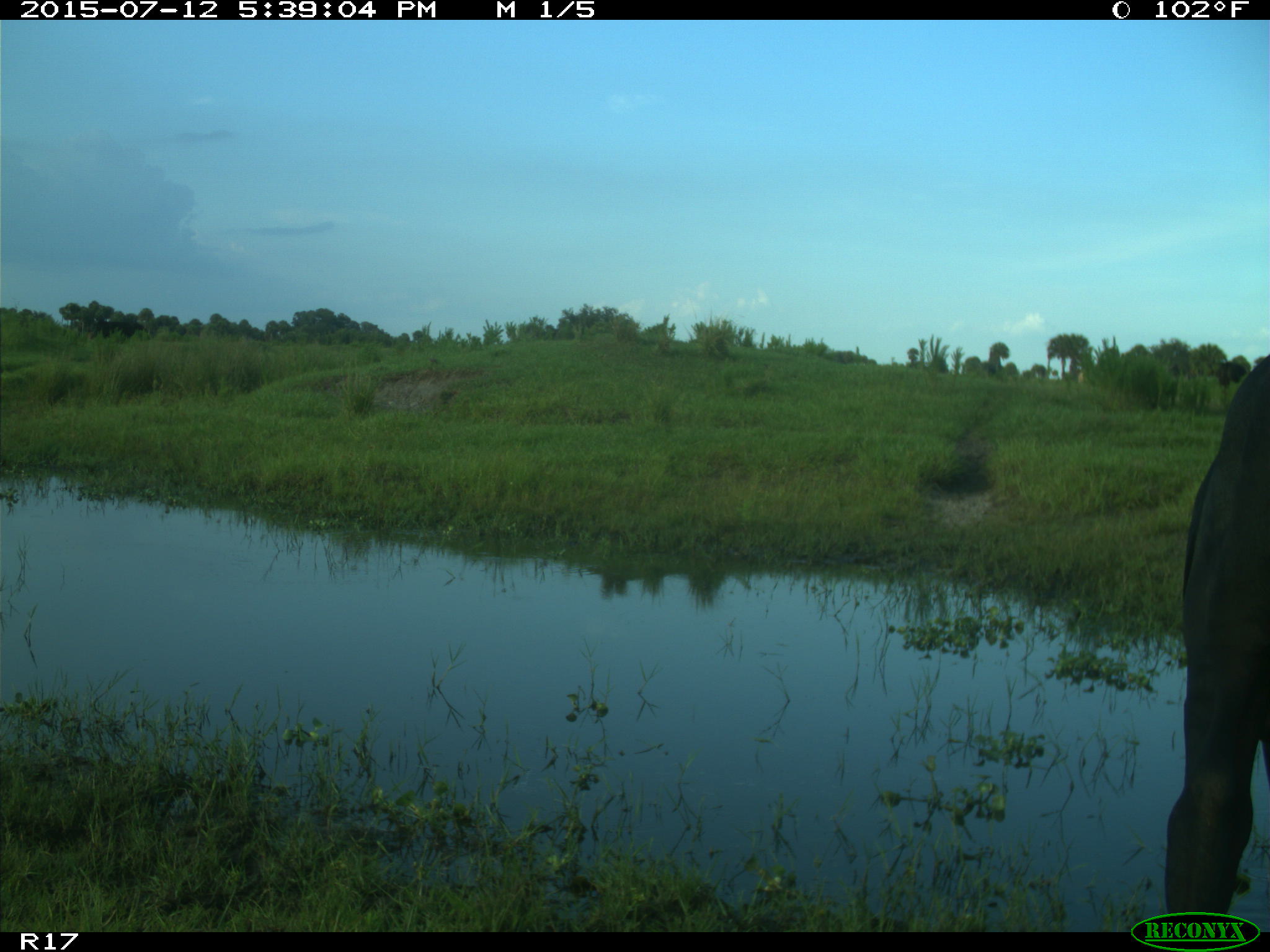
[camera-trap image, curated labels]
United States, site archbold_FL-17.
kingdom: Animalia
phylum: Chordata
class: Mammalia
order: Artiodactyla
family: Bovidae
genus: Bos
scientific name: Bos taurus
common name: domestic cow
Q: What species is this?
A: Bos taurus (domestic cow).